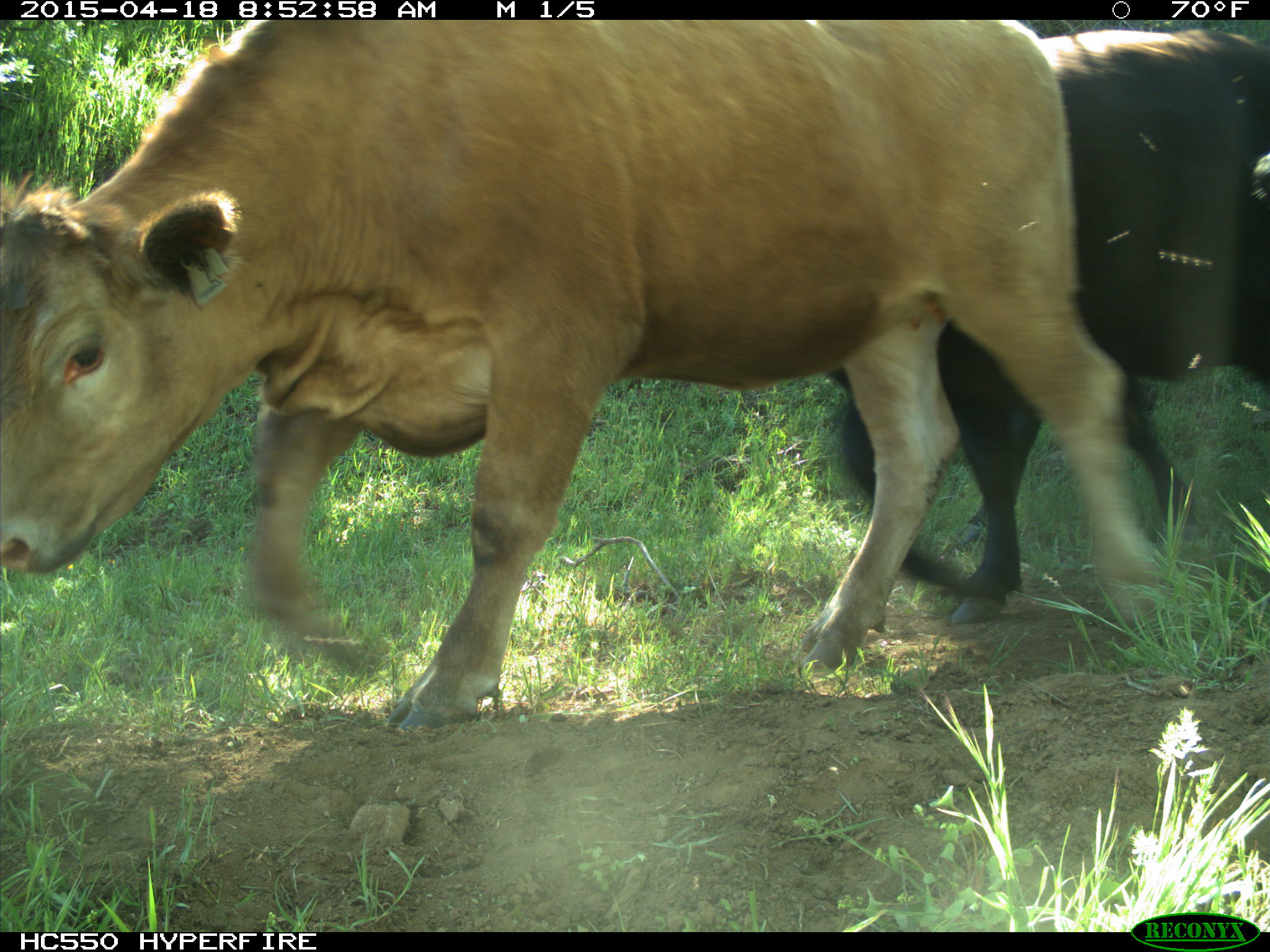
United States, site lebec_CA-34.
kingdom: Animalia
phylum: Chordata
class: Mammalia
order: Artiodactyla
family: Bovidae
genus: Bos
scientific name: Bos taurus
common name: domestic cow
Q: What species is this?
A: Bos taurus (domestic cow).